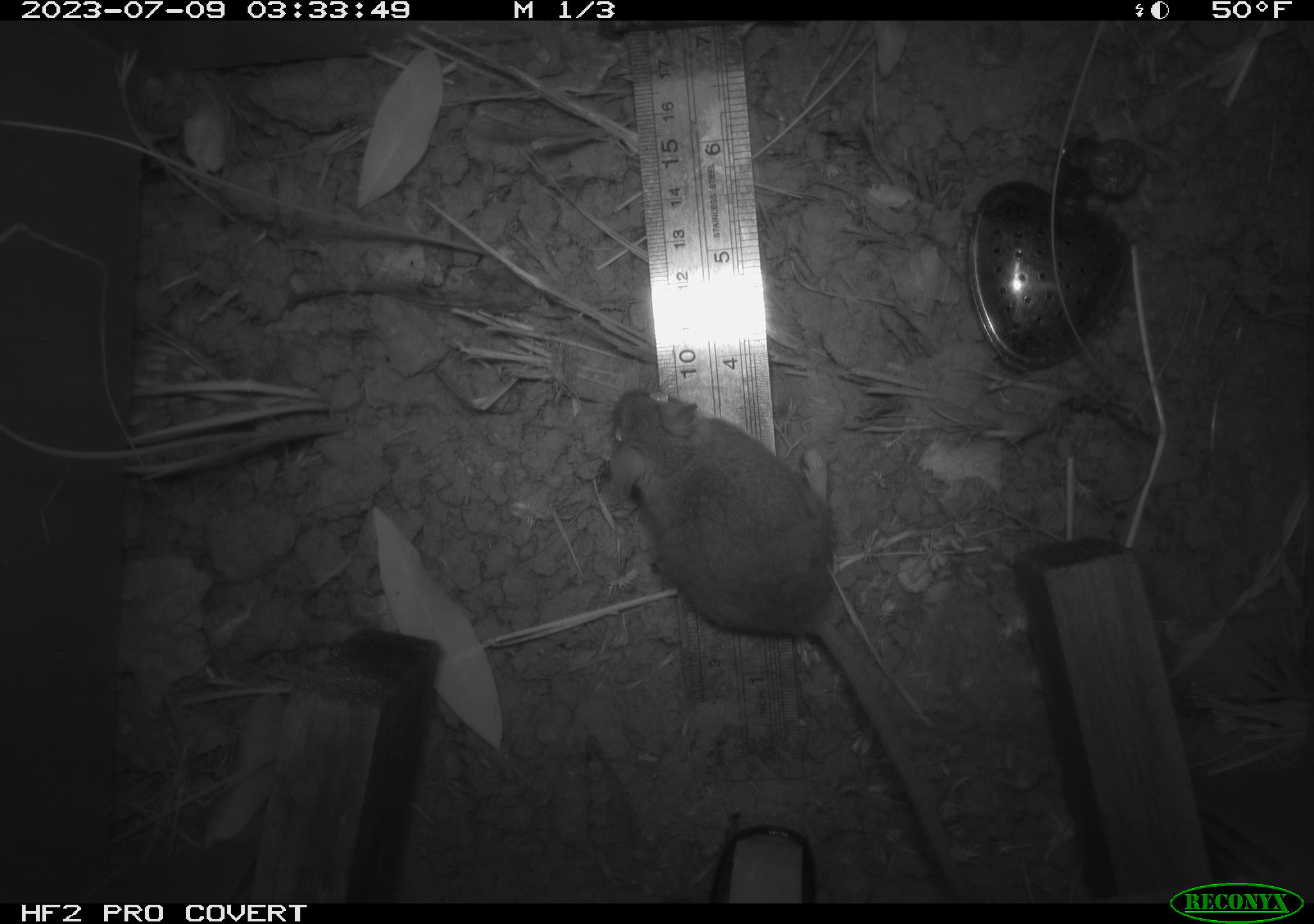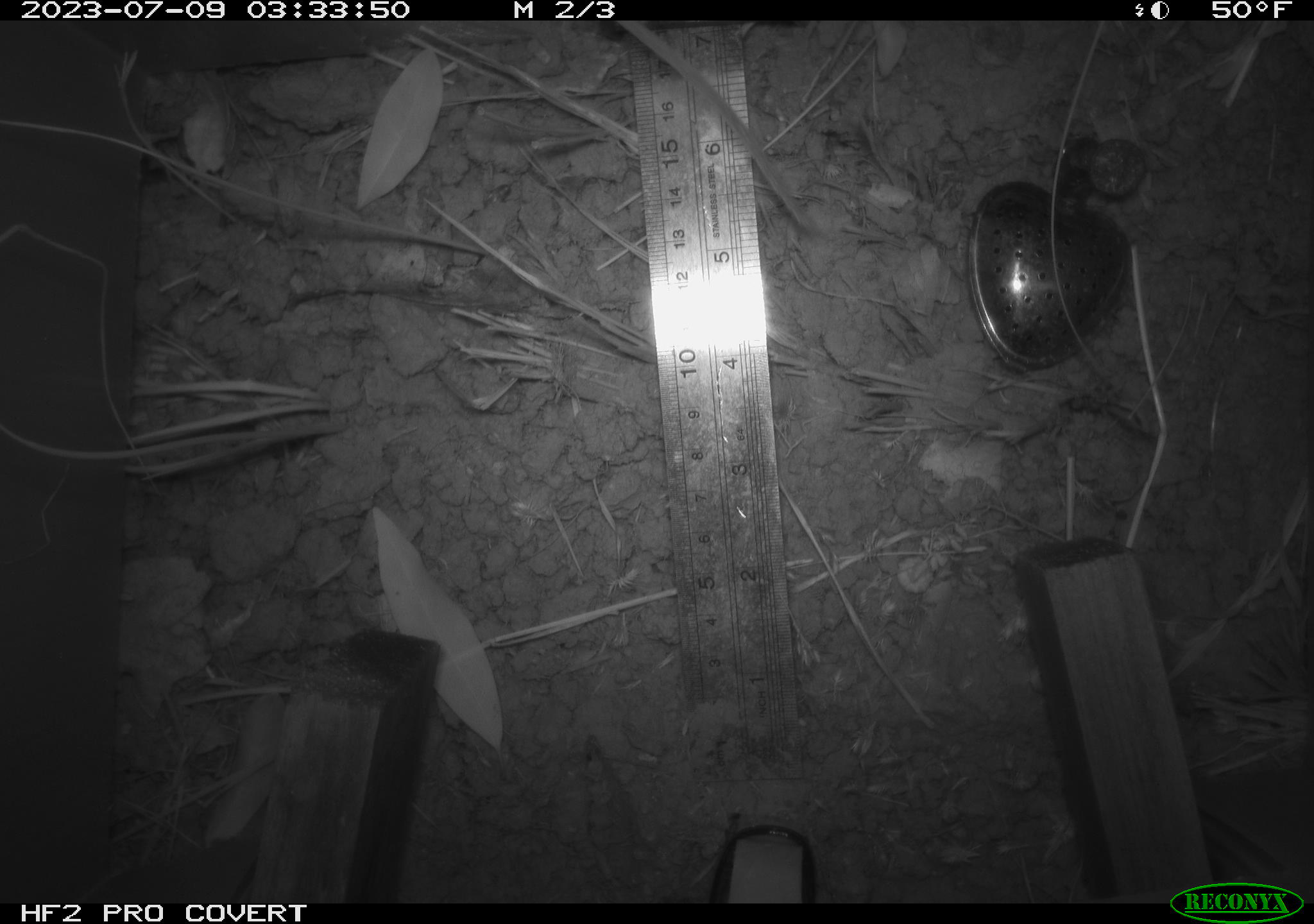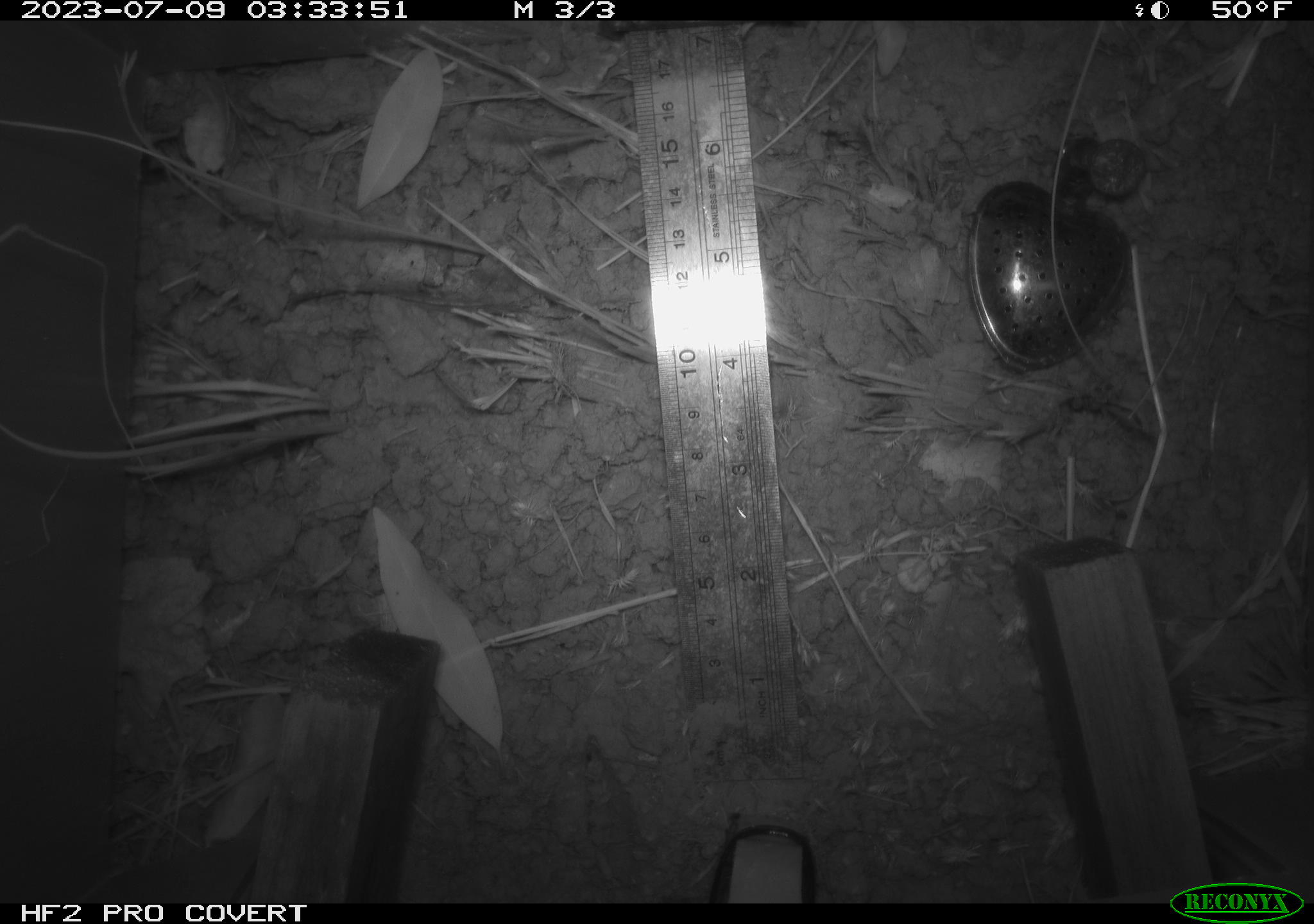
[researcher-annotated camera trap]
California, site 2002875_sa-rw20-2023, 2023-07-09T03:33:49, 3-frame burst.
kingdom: Animalia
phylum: Chordata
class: Mammalia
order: Rodentia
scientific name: Rodentia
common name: mouse species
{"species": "mouse species (Rodentia)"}